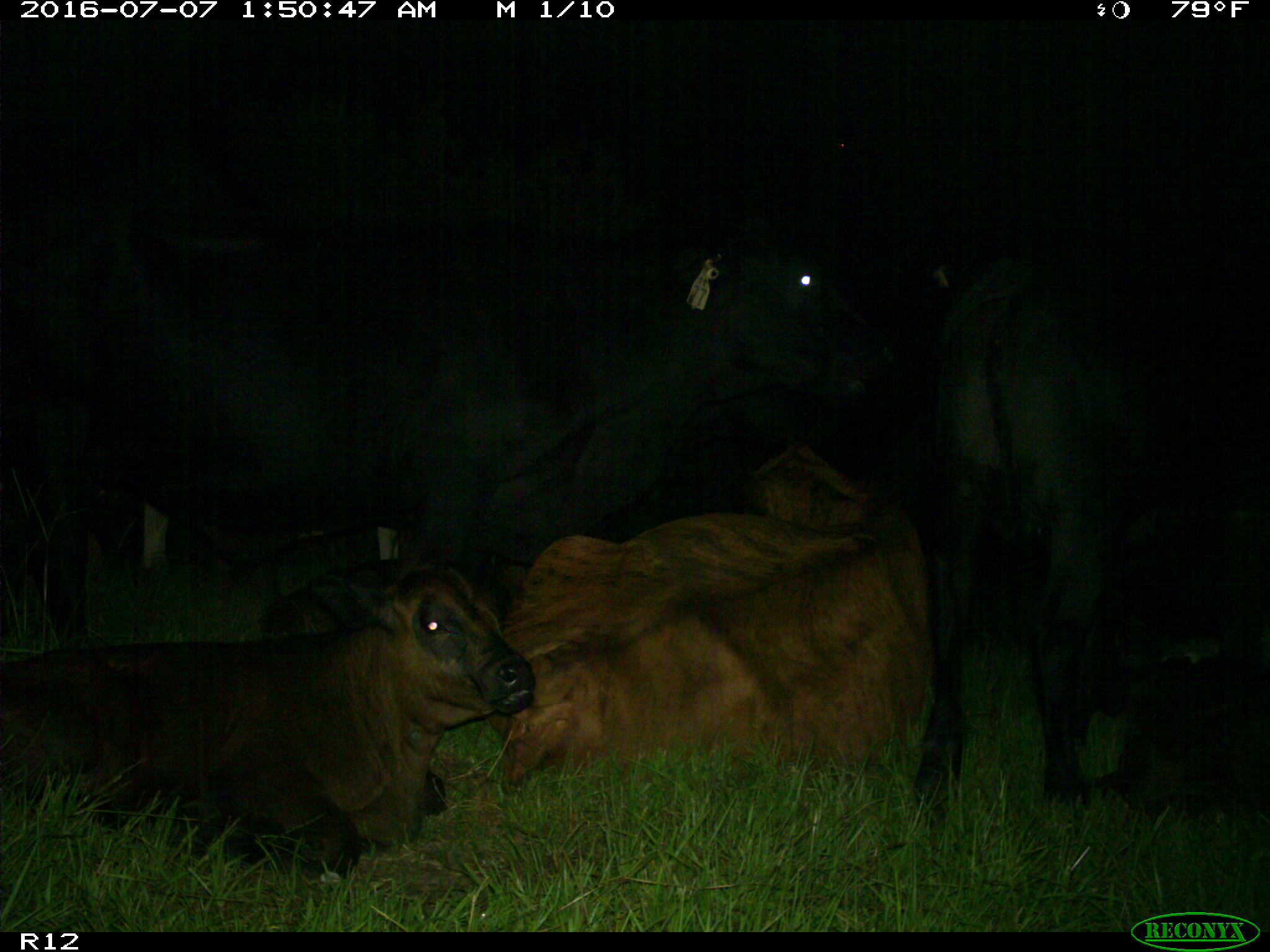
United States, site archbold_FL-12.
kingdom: Animalia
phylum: Chordata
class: Mammalia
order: Artiodactyla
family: Bovidae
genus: Bos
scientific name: Bos taurus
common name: domestic cow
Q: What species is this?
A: Bos taurus (domestic cow).